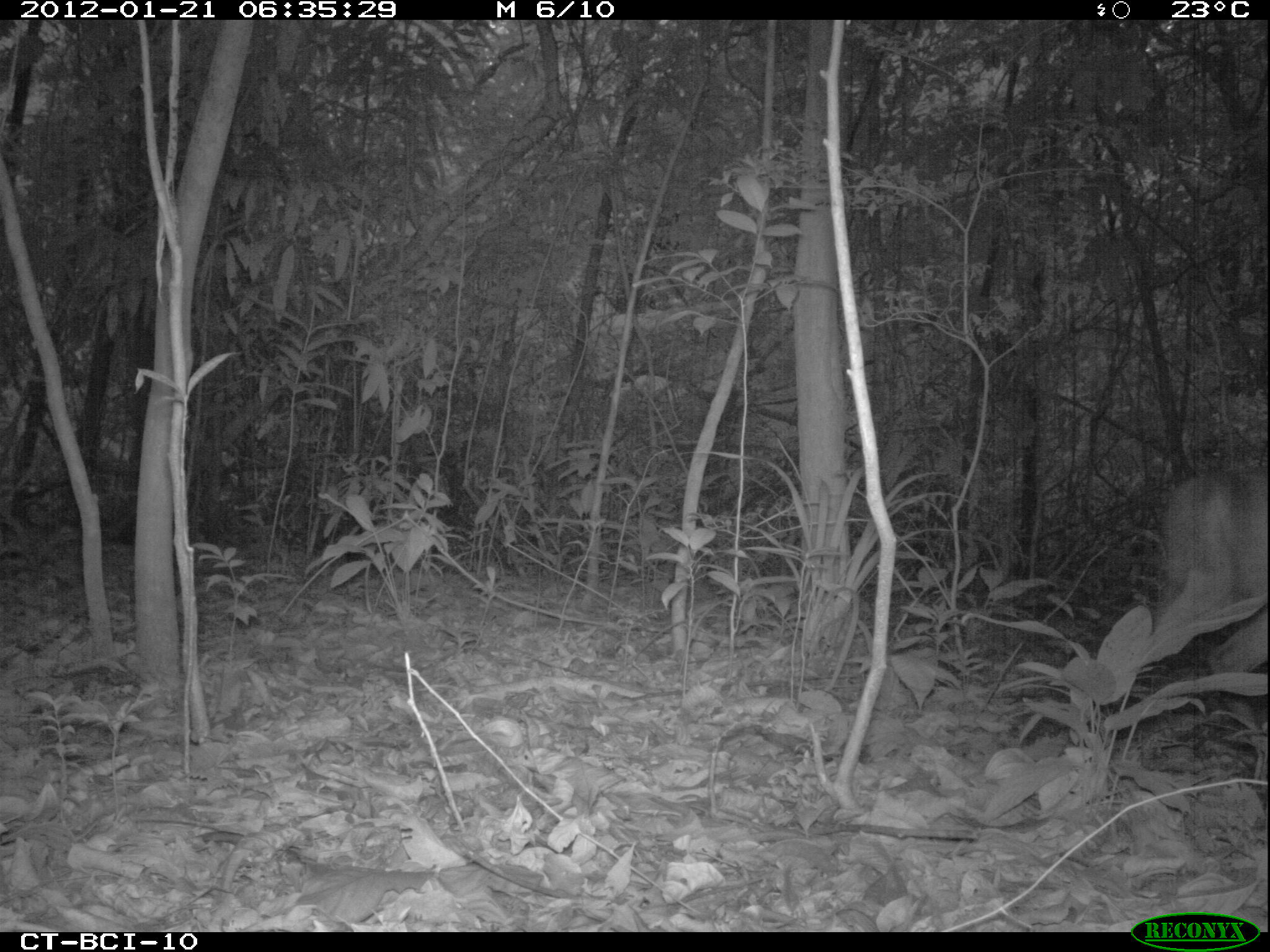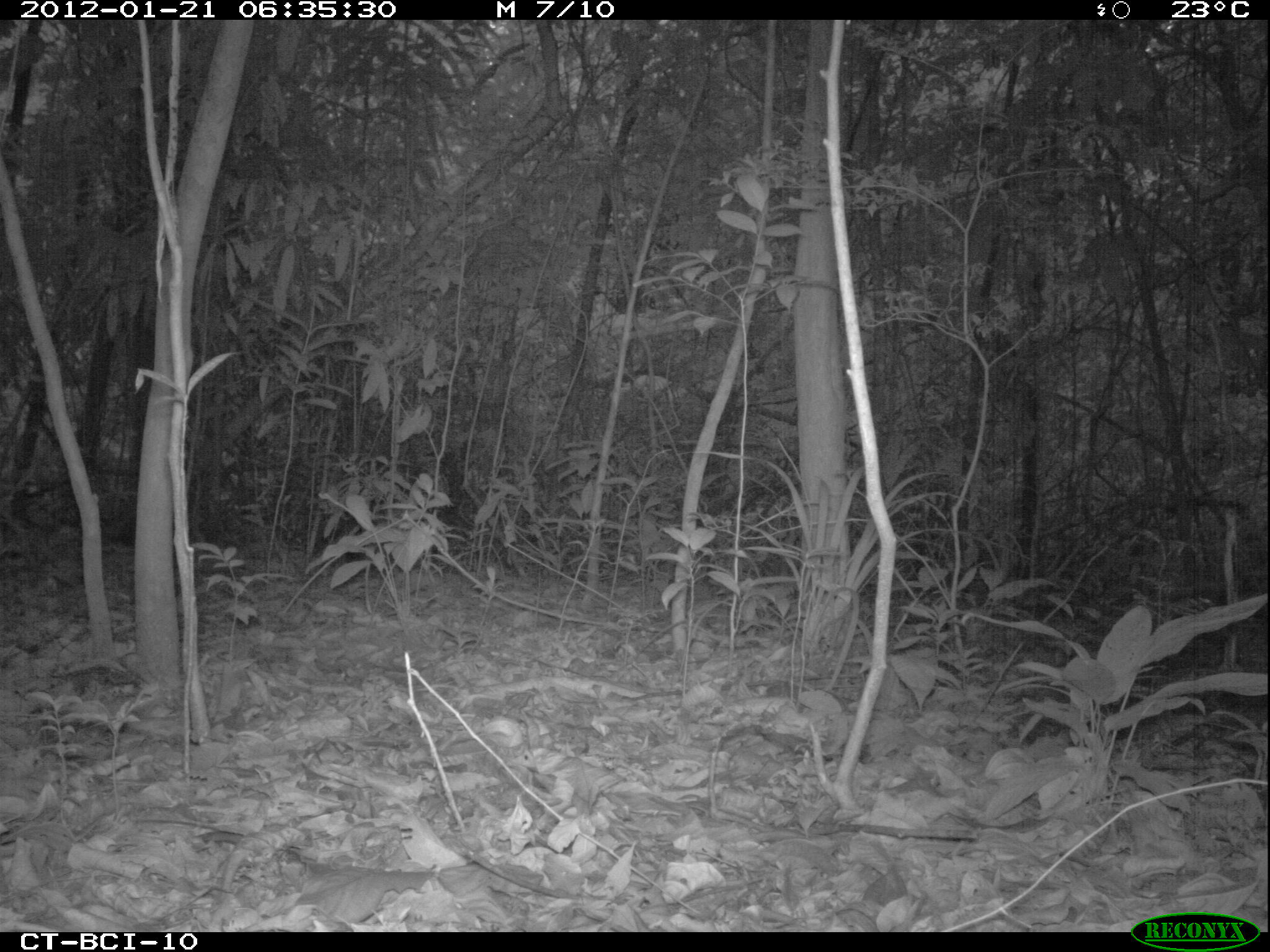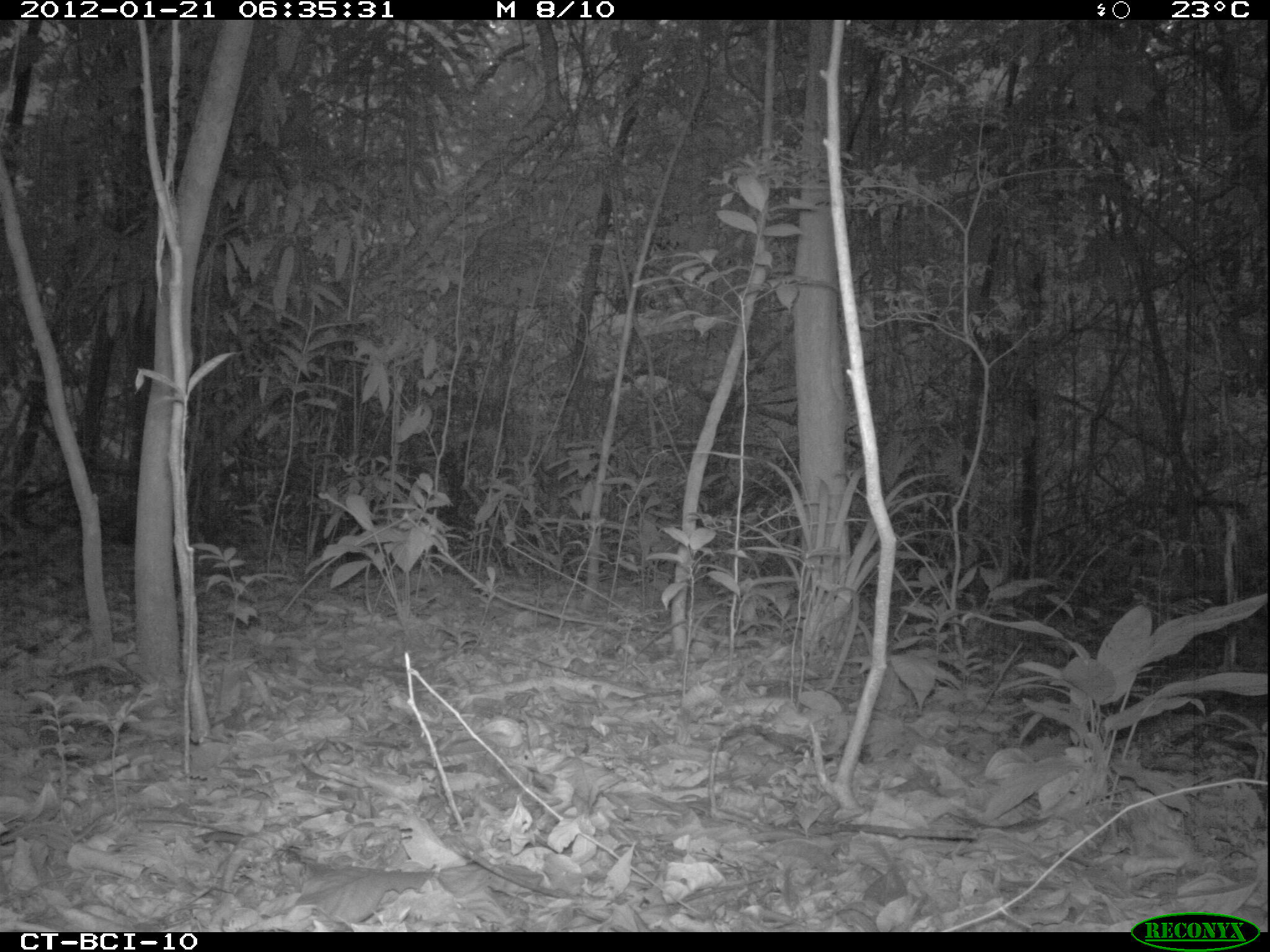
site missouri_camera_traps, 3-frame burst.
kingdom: Animalia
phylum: Chordata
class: Mammalia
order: Artiodactyla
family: Cervidae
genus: Mazama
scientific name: Mazama americana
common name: red brocket deer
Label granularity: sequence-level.